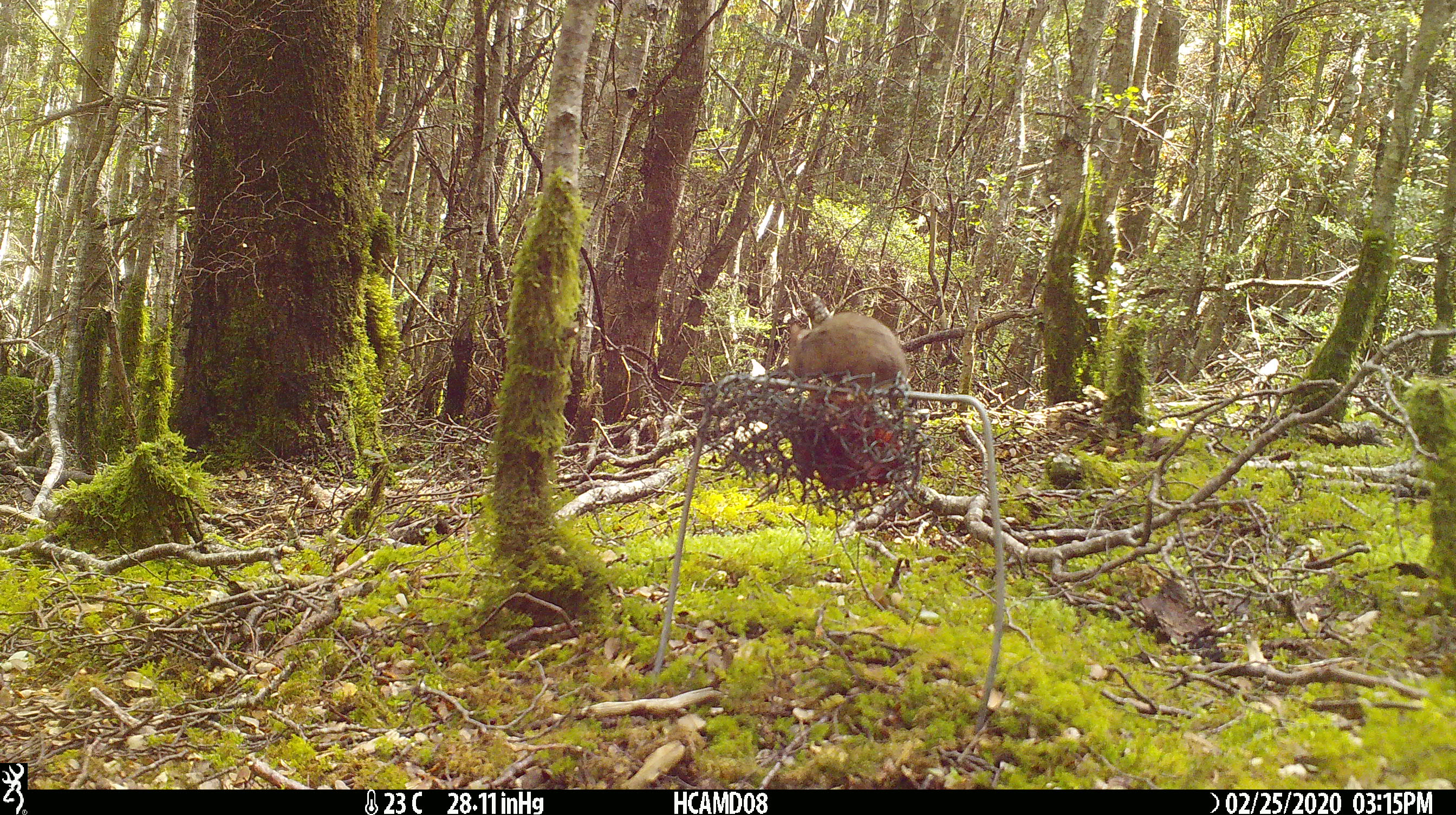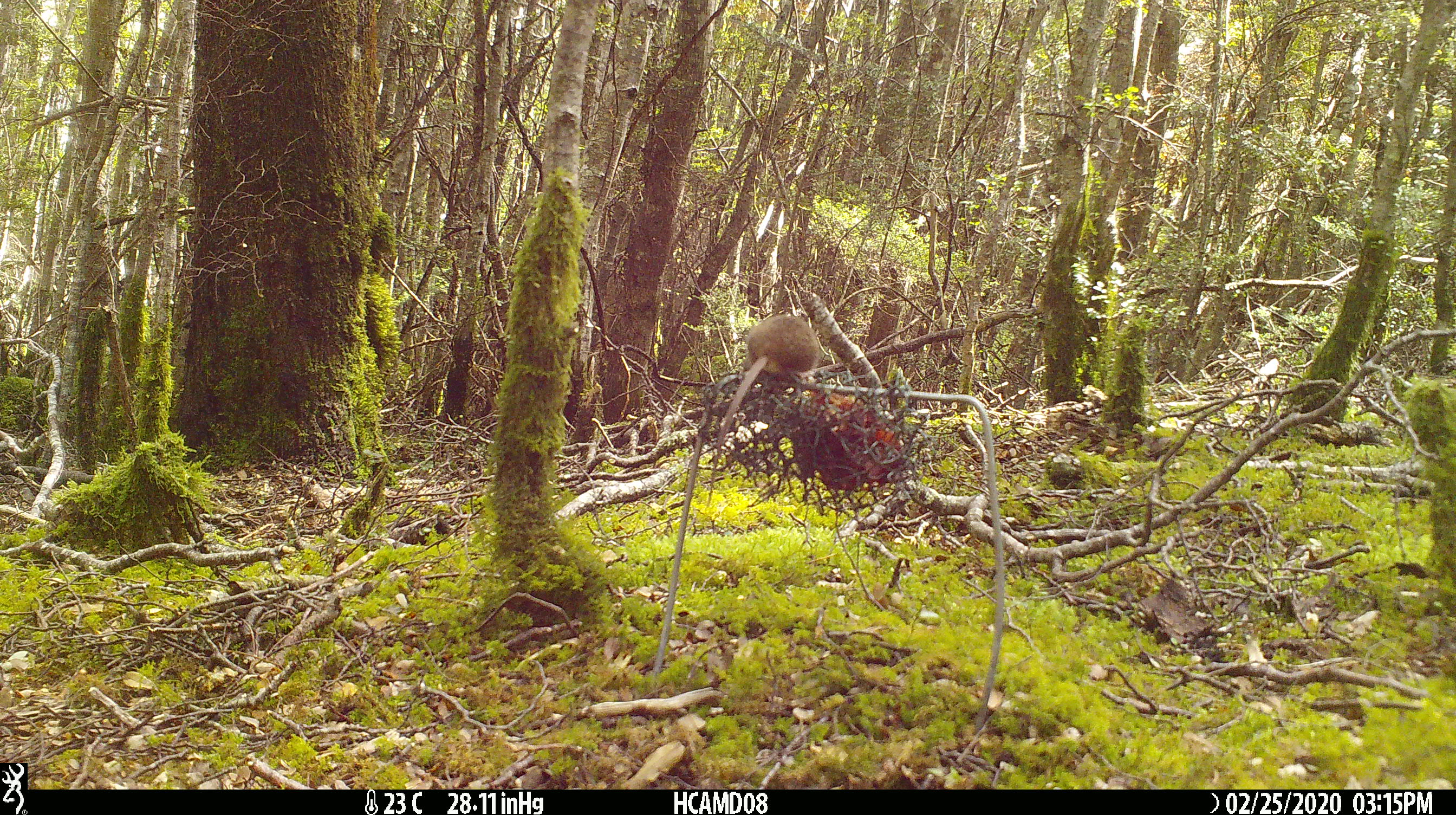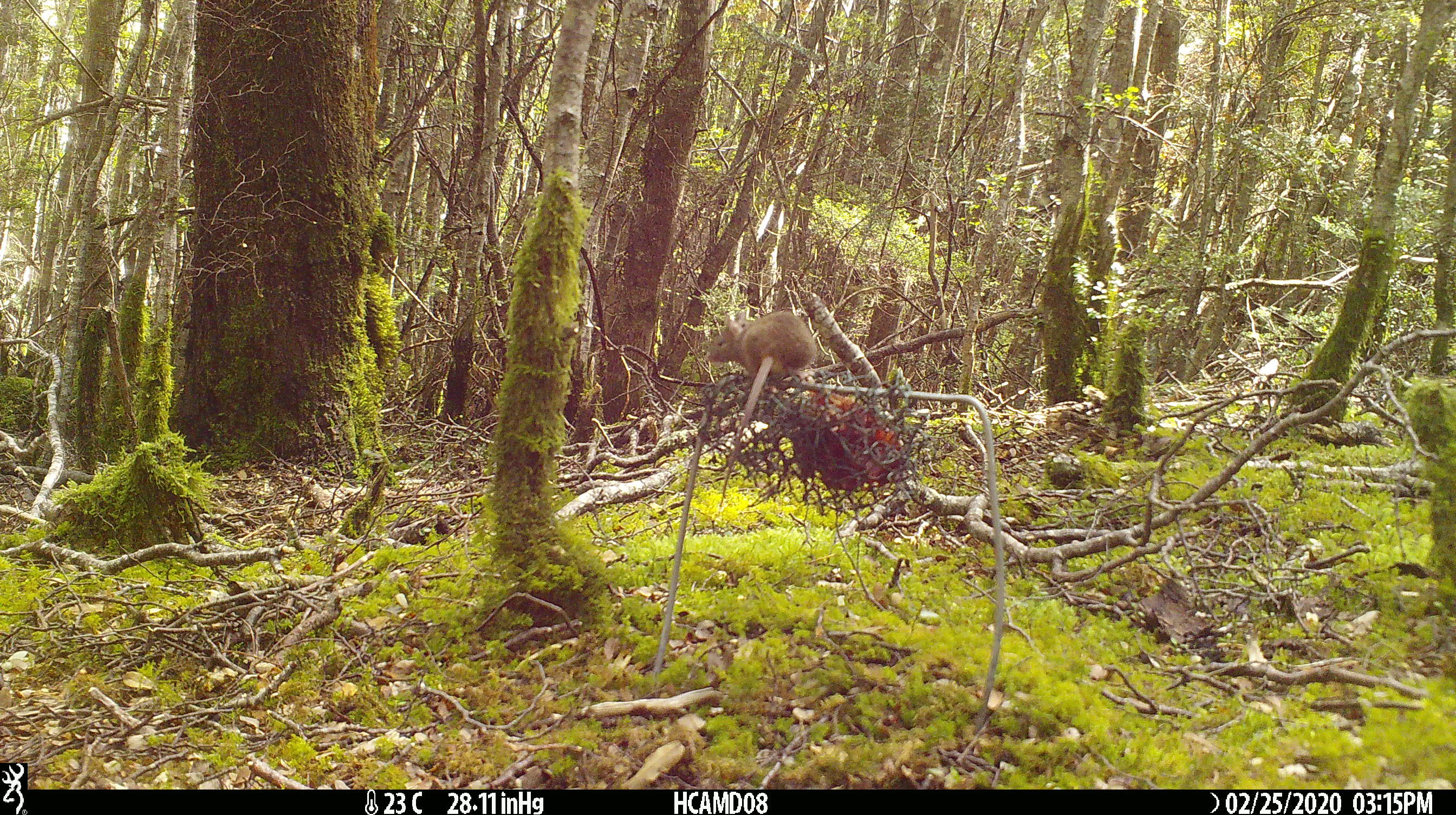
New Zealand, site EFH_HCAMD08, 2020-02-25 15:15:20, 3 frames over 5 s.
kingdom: Animalia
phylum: Chordata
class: Mammalia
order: Rodentia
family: Muridae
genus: Mus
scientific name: Mus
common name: mouse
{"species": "mouse (Mus)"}